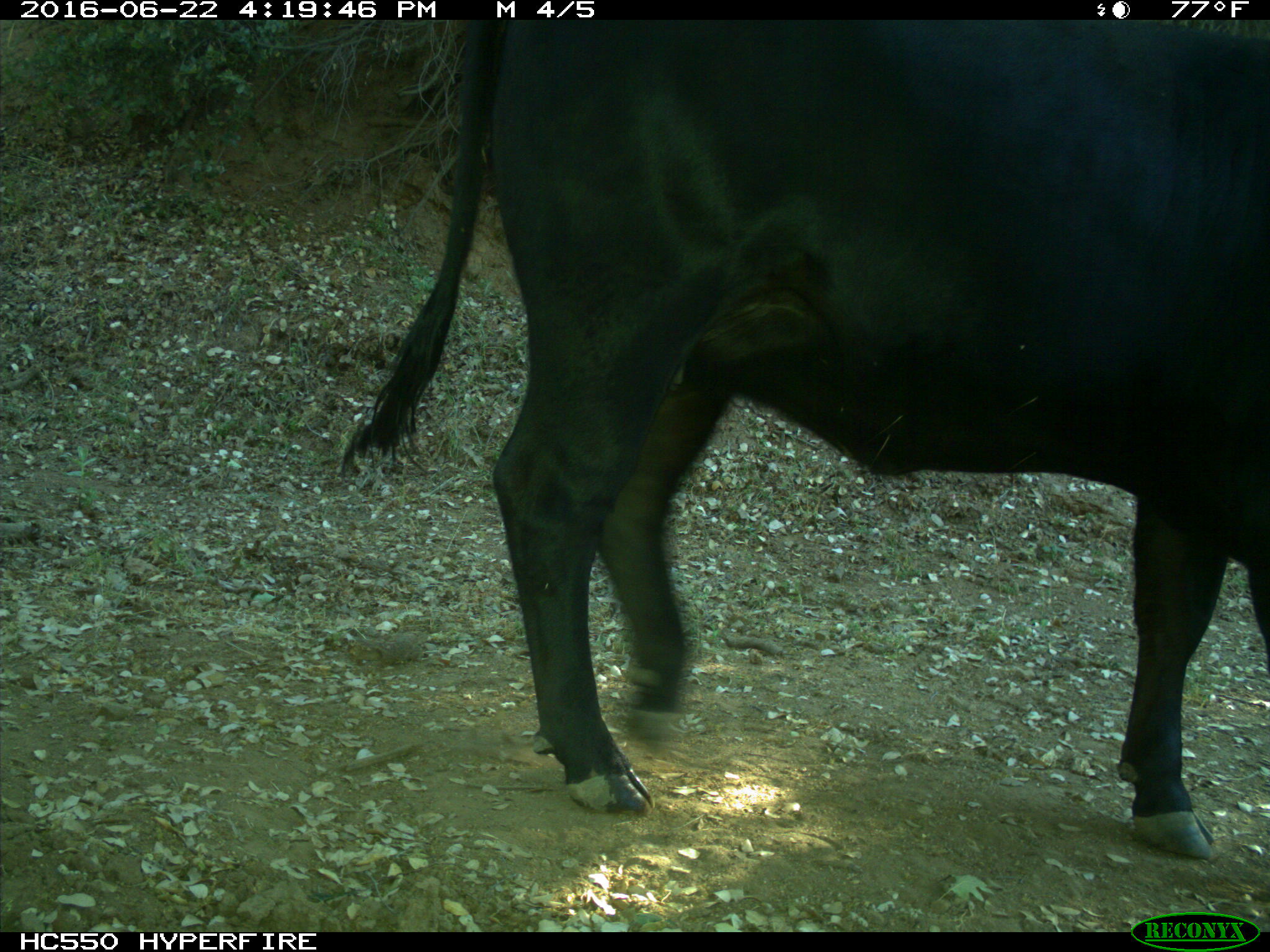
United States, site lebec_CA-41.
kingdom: Animalia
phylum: Chordata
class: Mammalia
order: Artiodactyla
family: Bovidae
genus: Bos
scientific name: Bos taurus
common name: domestic cow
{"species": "Bos taurus (domestic cow)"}